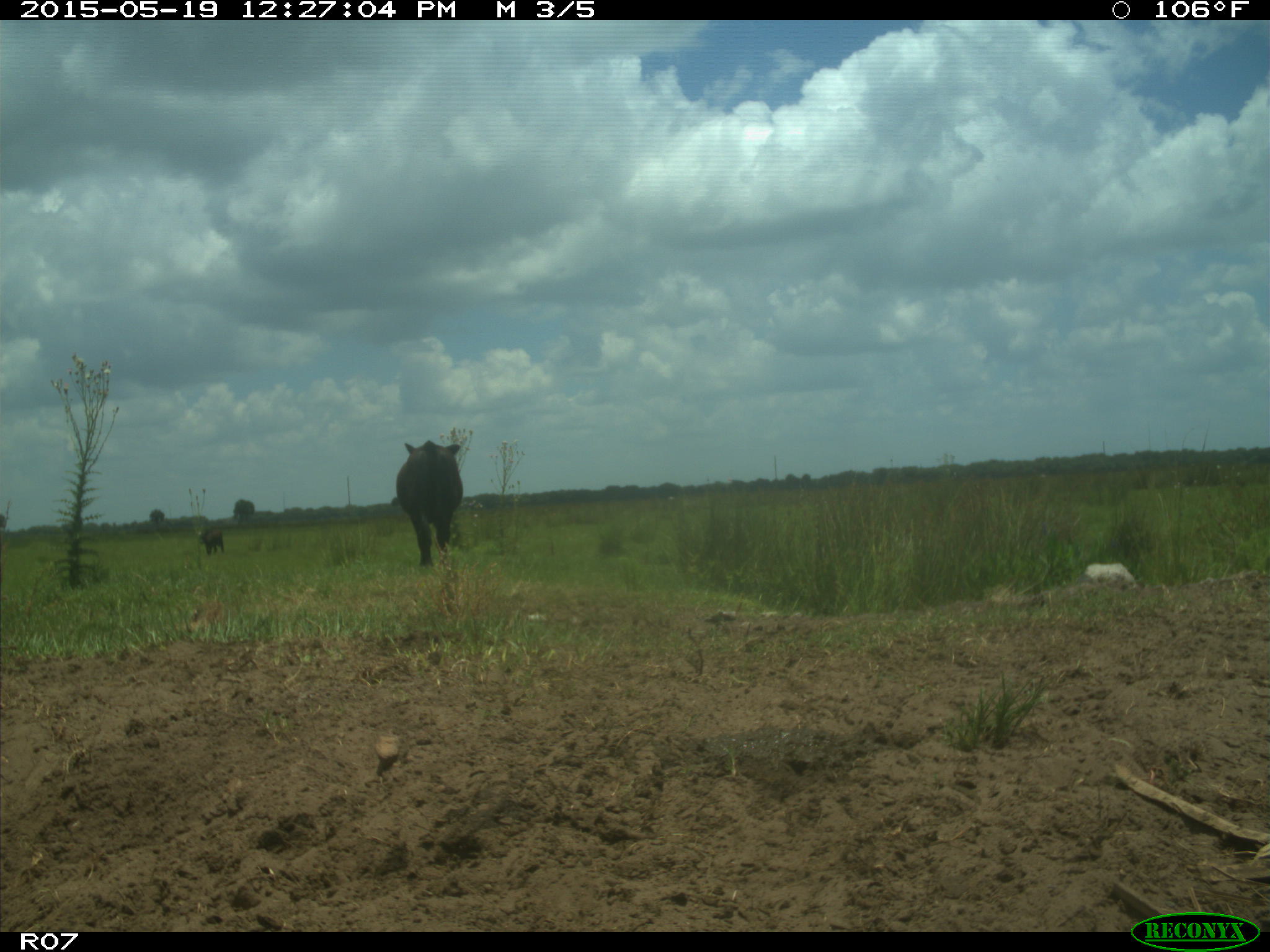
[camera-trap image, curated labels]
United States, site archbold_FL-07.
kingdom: Animalia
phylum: Chordata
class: Mammalia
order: Artiodactyla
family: Bovidae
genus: Bos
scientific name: Bos taurus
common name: domestic cow